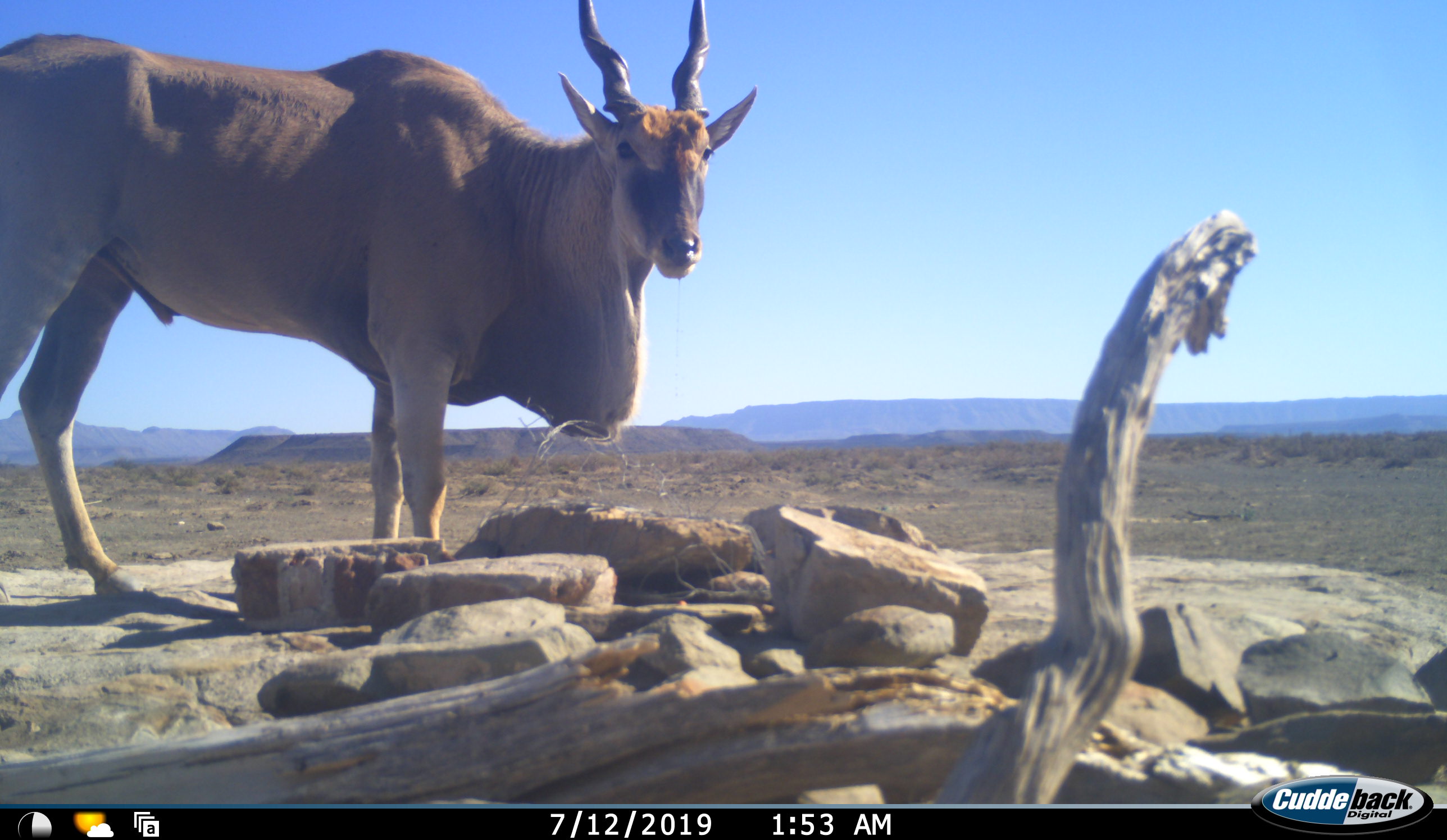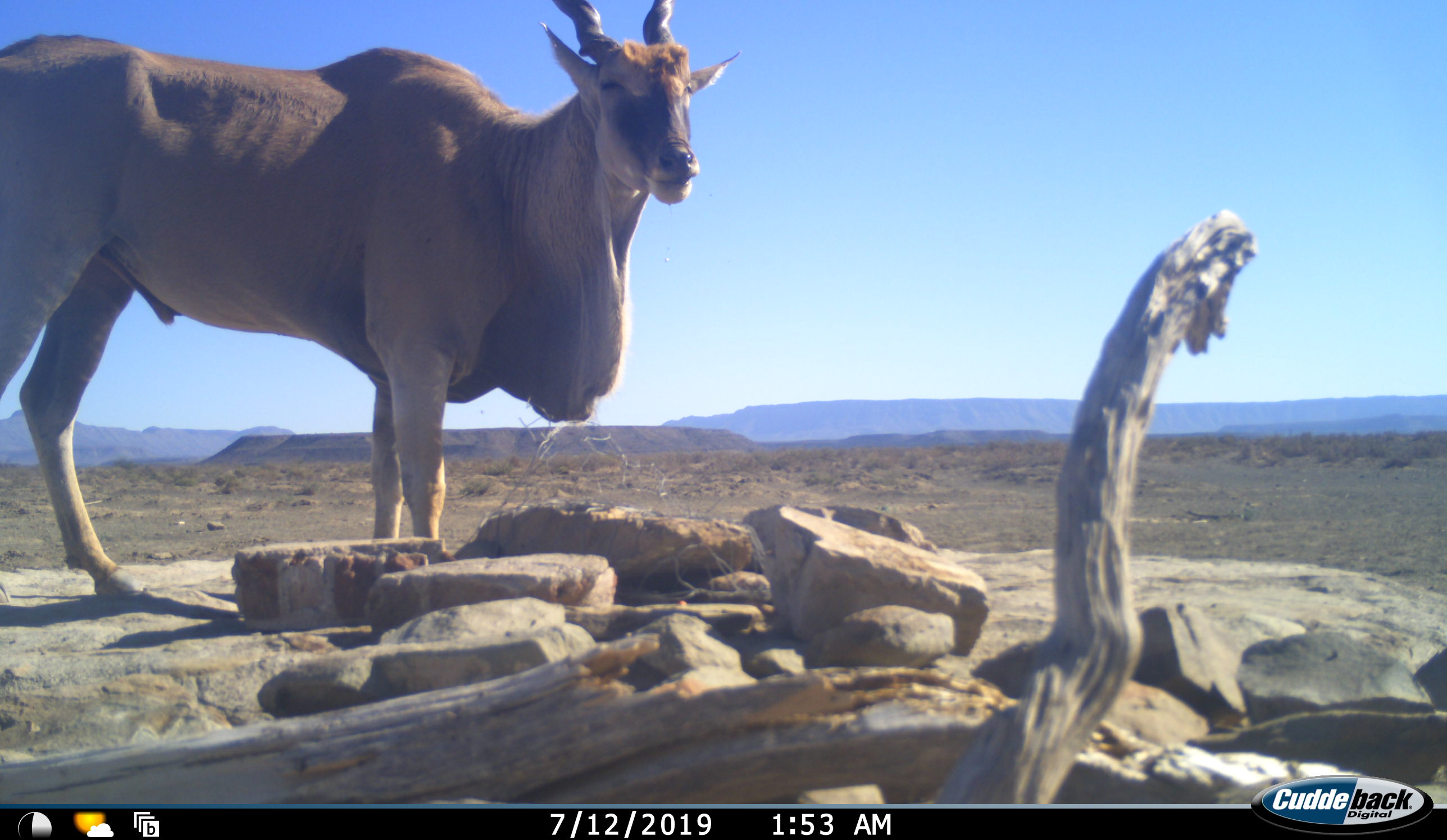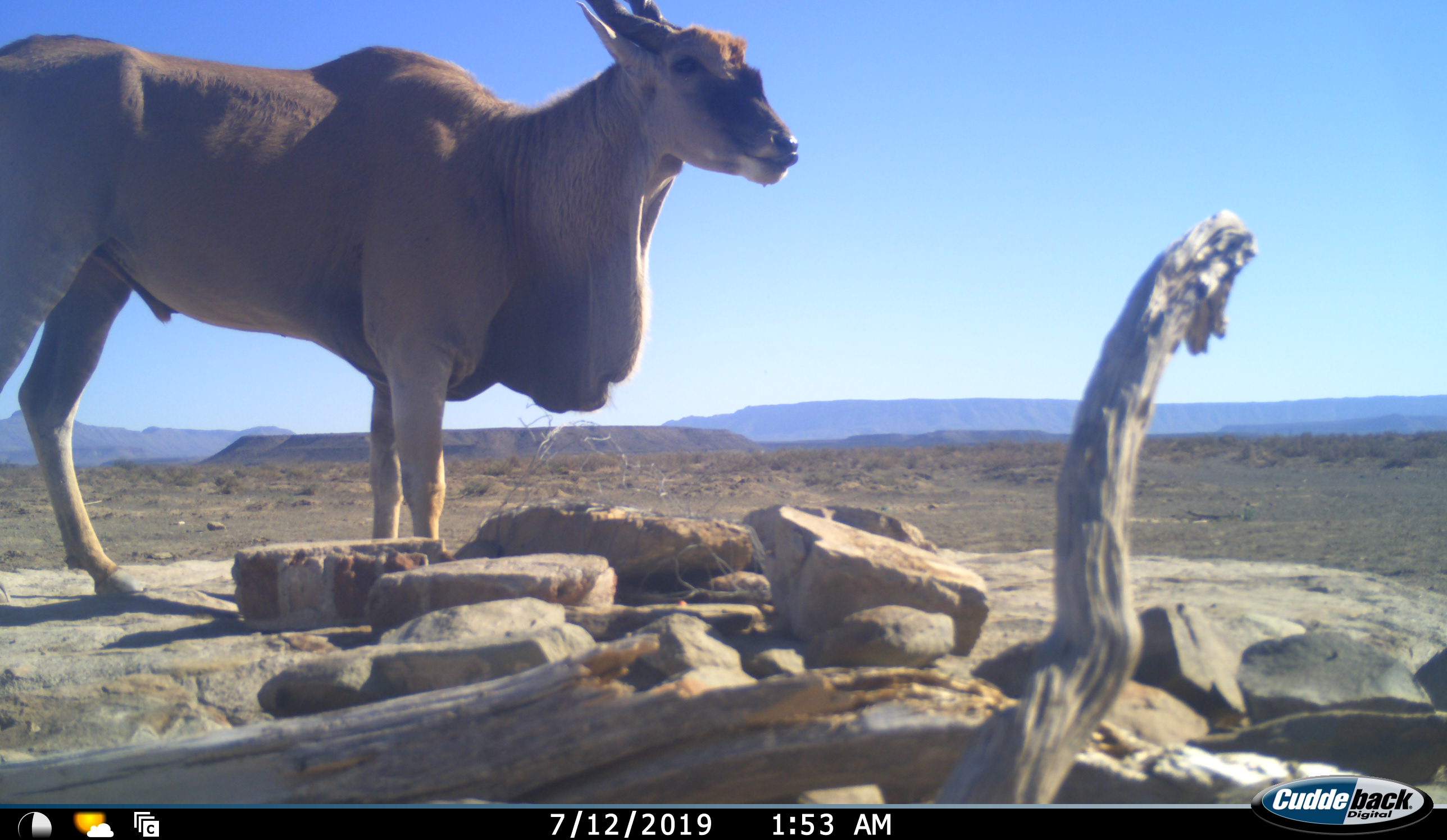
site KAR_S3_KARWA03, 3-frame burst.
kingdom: Animalia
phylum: Chordata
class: Mammalia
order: Artiodactyla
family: Bovidae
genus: Tragelaphus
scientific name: Tragelaphus oryx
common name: eland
Eland (Tragelaphus oryx), count 1. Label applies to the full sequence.